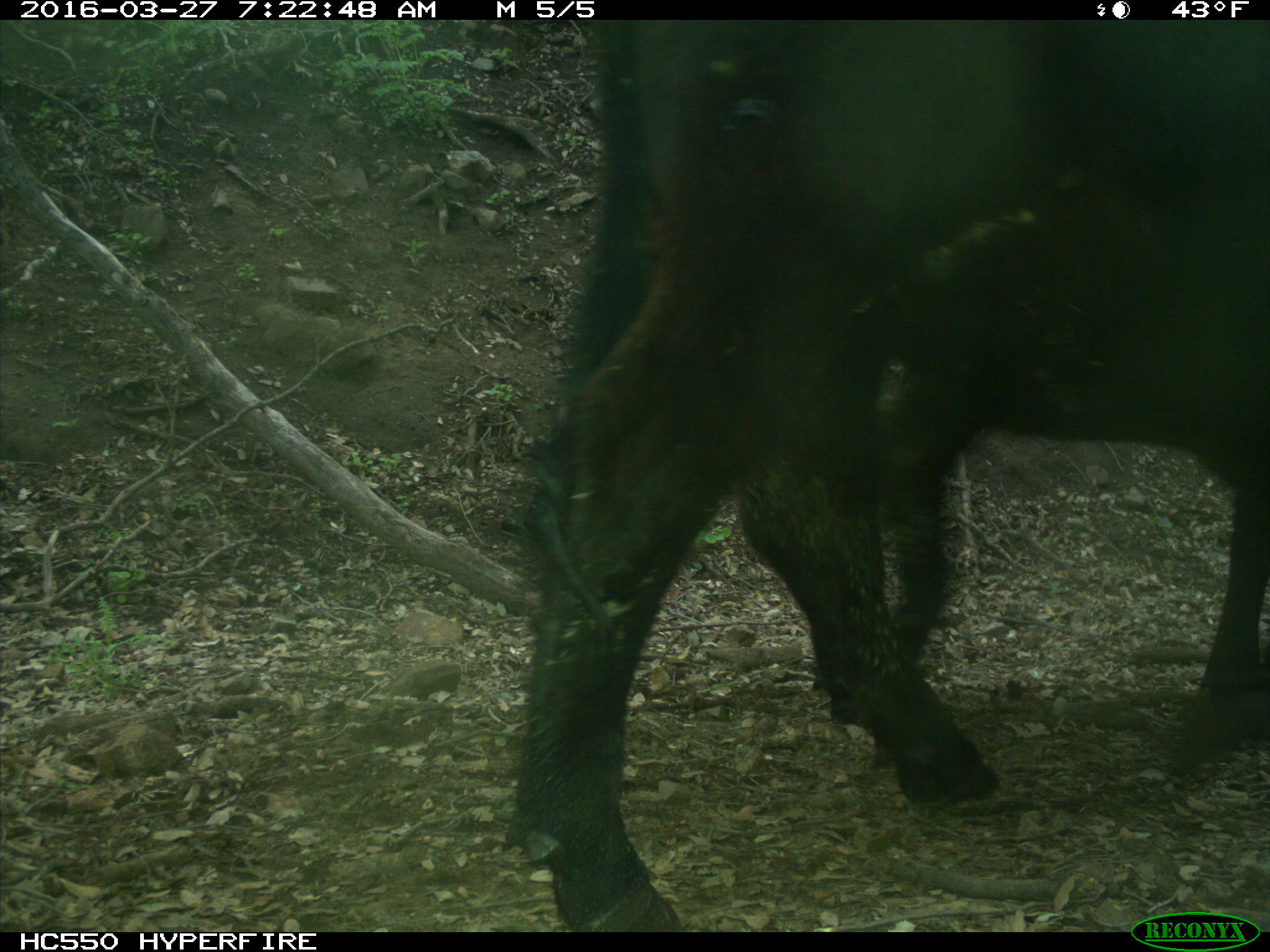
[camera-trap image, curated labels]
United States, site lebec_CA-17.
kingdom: Animalia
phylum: Chordata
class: Mammalia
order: Artiodactyla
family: Bovidae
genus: Bos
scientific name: Bos taurus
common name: domestic cow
Bos taurus (domestic cow).